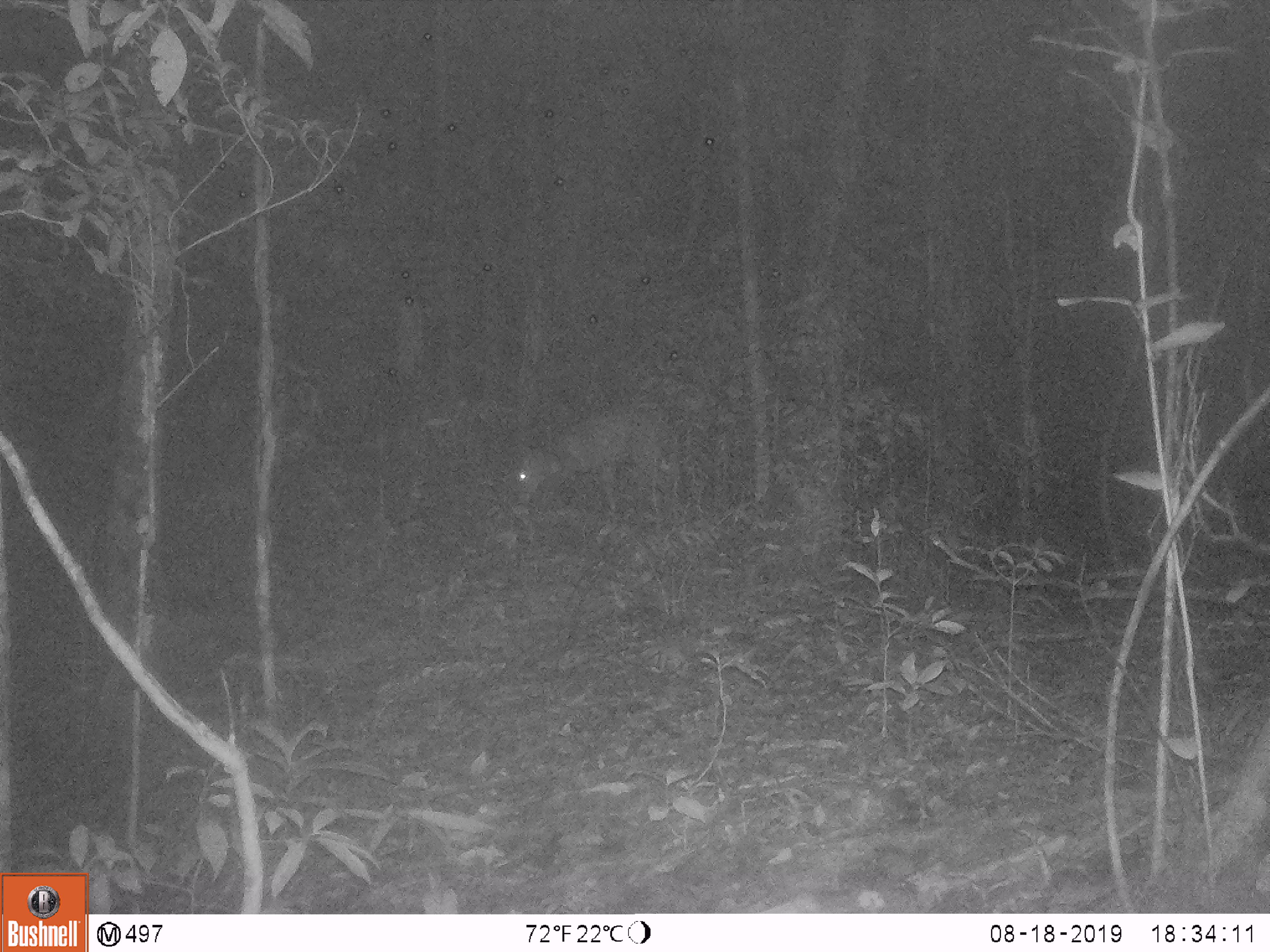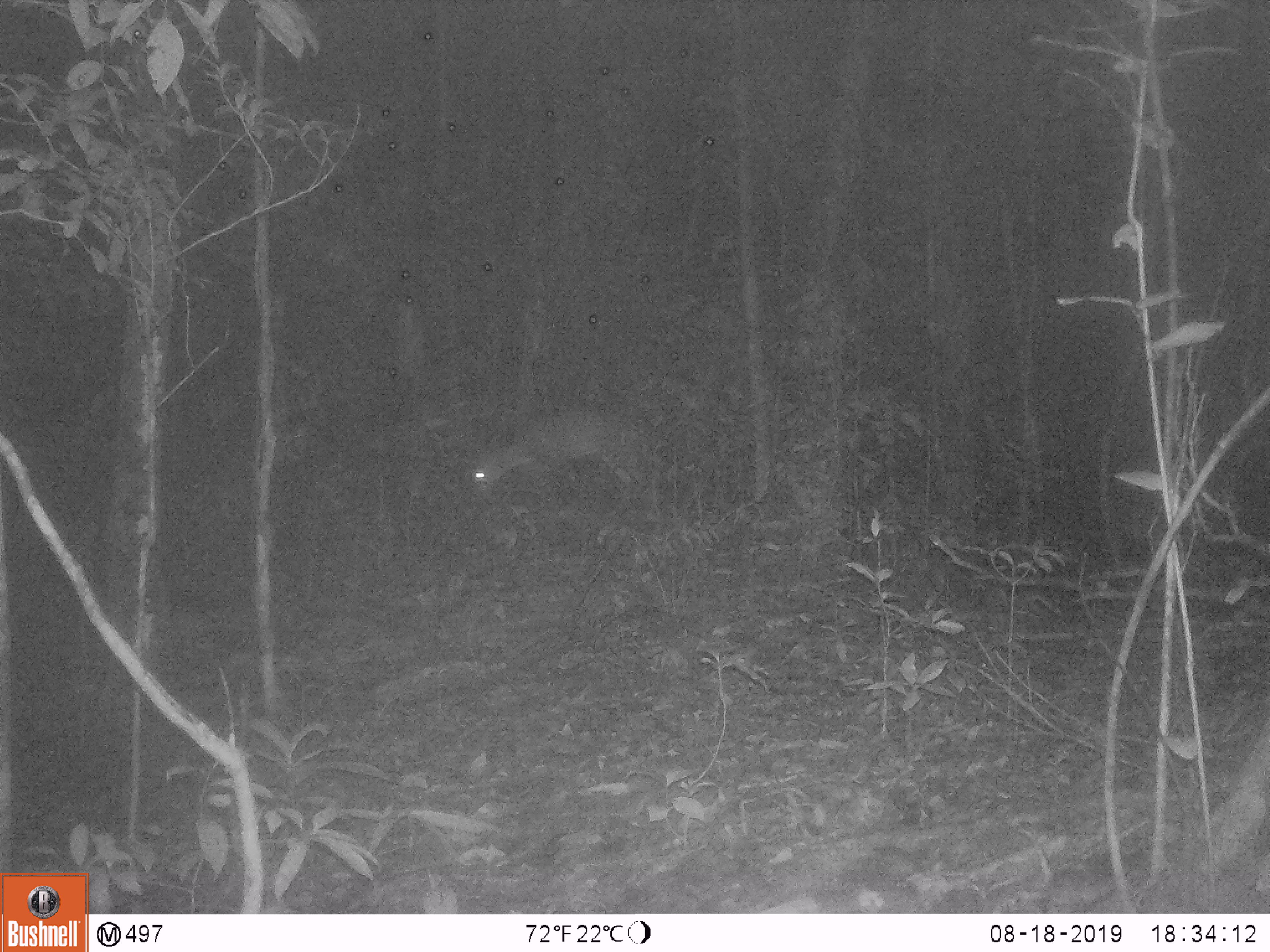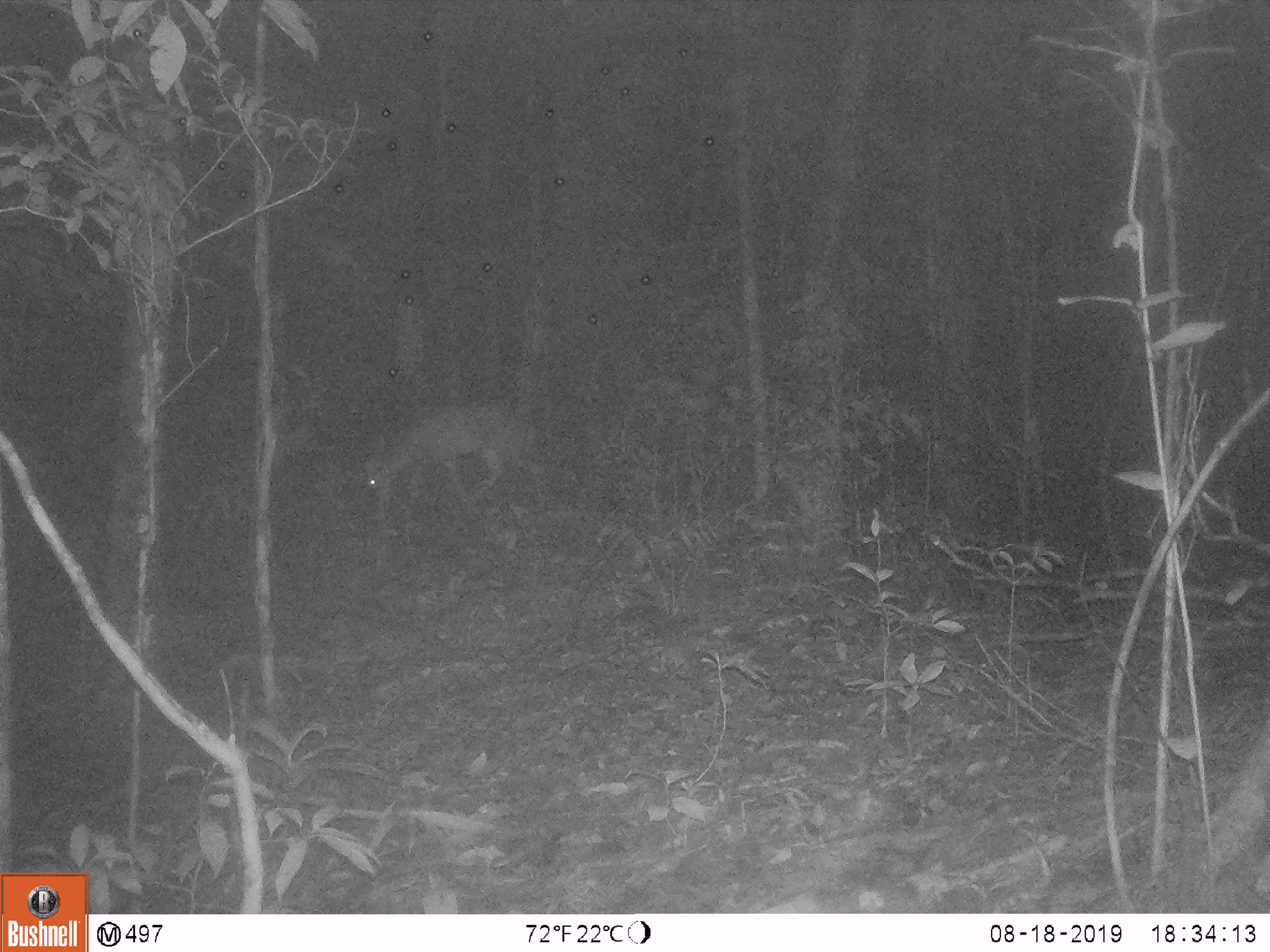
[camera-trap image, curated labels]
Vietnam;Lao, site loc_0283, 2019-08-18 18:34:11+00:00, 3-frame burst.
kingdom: Animalia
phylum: Chordata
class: Mammalia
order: Artiodactyla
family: Cervidae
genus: Muntiacus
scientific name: Muntiacus rooseveltorum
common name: roosevelt's muntjac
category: roosevelts muntjac group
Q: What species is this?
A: Roosevelts muntjac group (roosevelt's muntjac) (Muntiacus rooseveltorum).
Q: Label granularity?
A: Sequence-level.